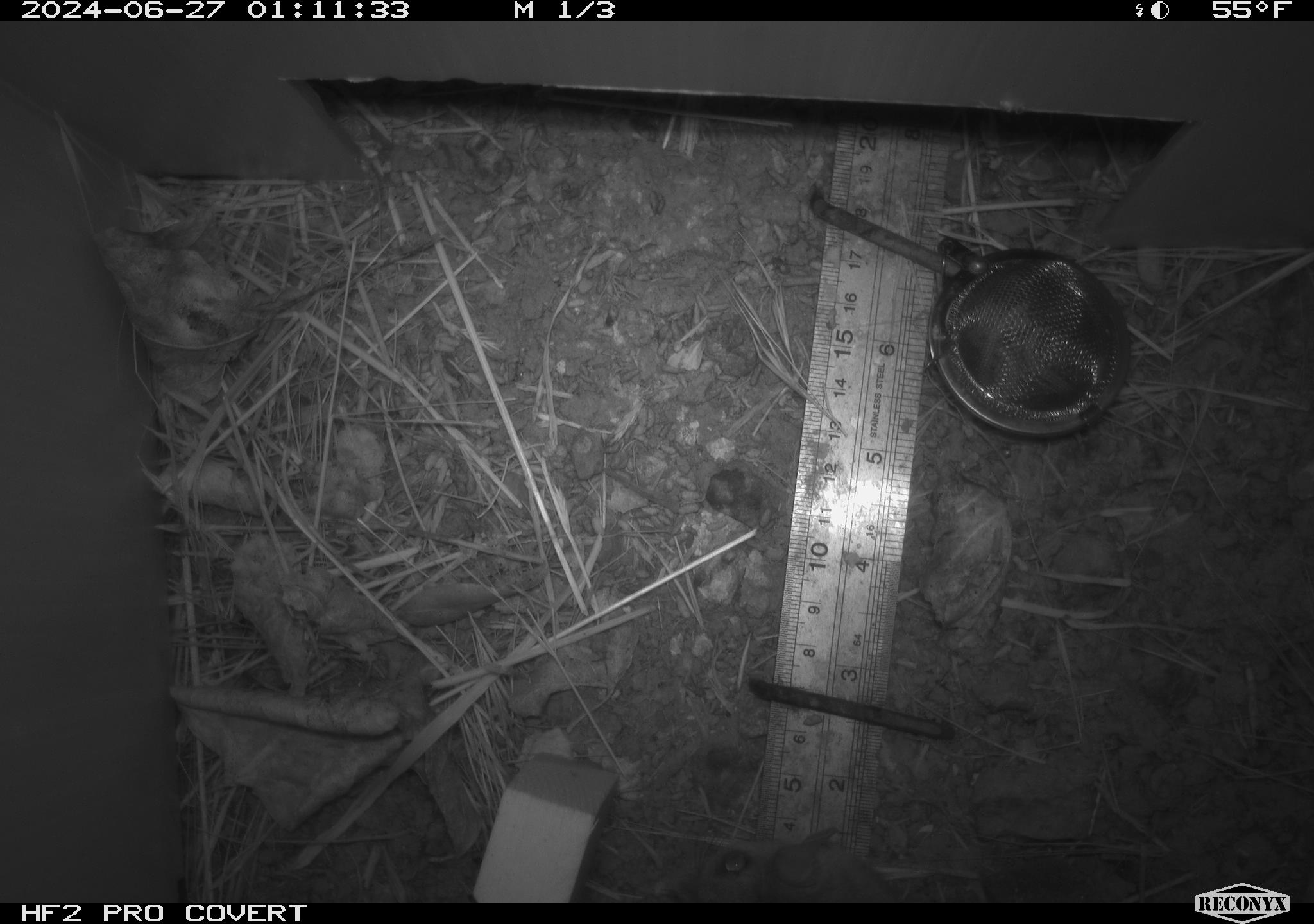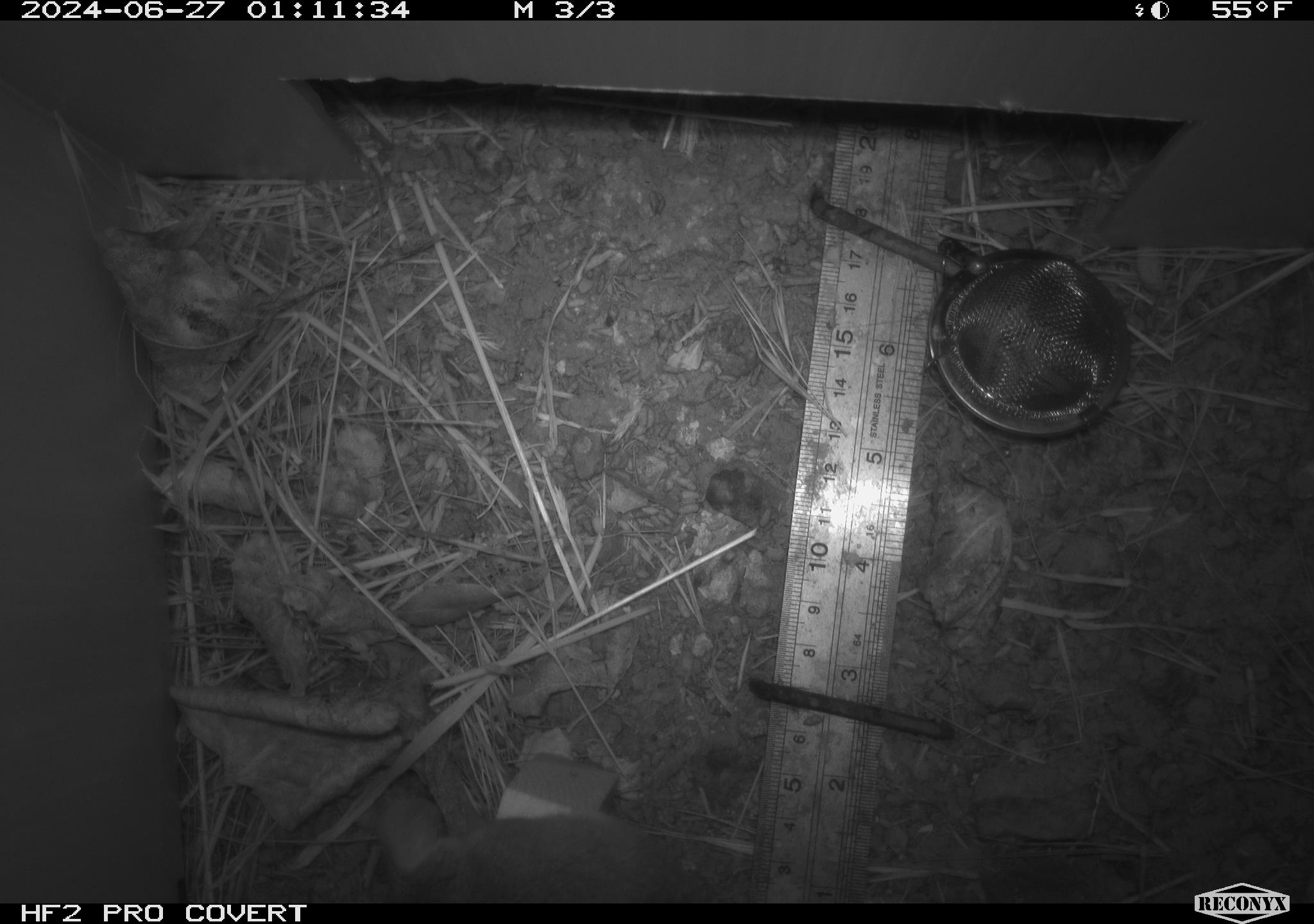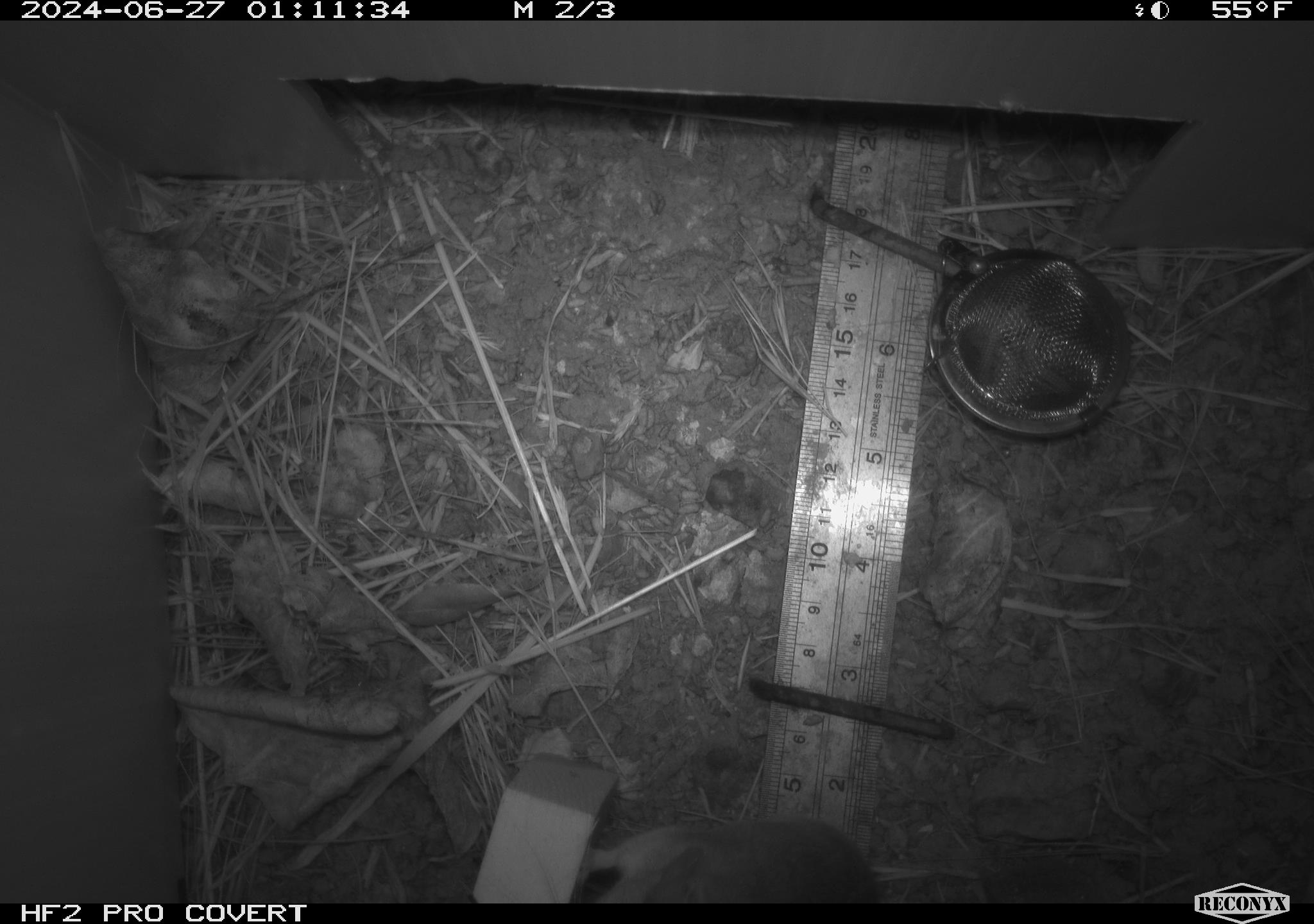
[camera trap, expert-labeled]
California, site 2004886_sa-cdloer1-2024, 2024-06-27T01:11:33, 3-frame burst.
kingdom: Animalia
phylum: Chordata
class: Mammalia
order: Rodentia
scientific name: Rodentia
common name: mouse species